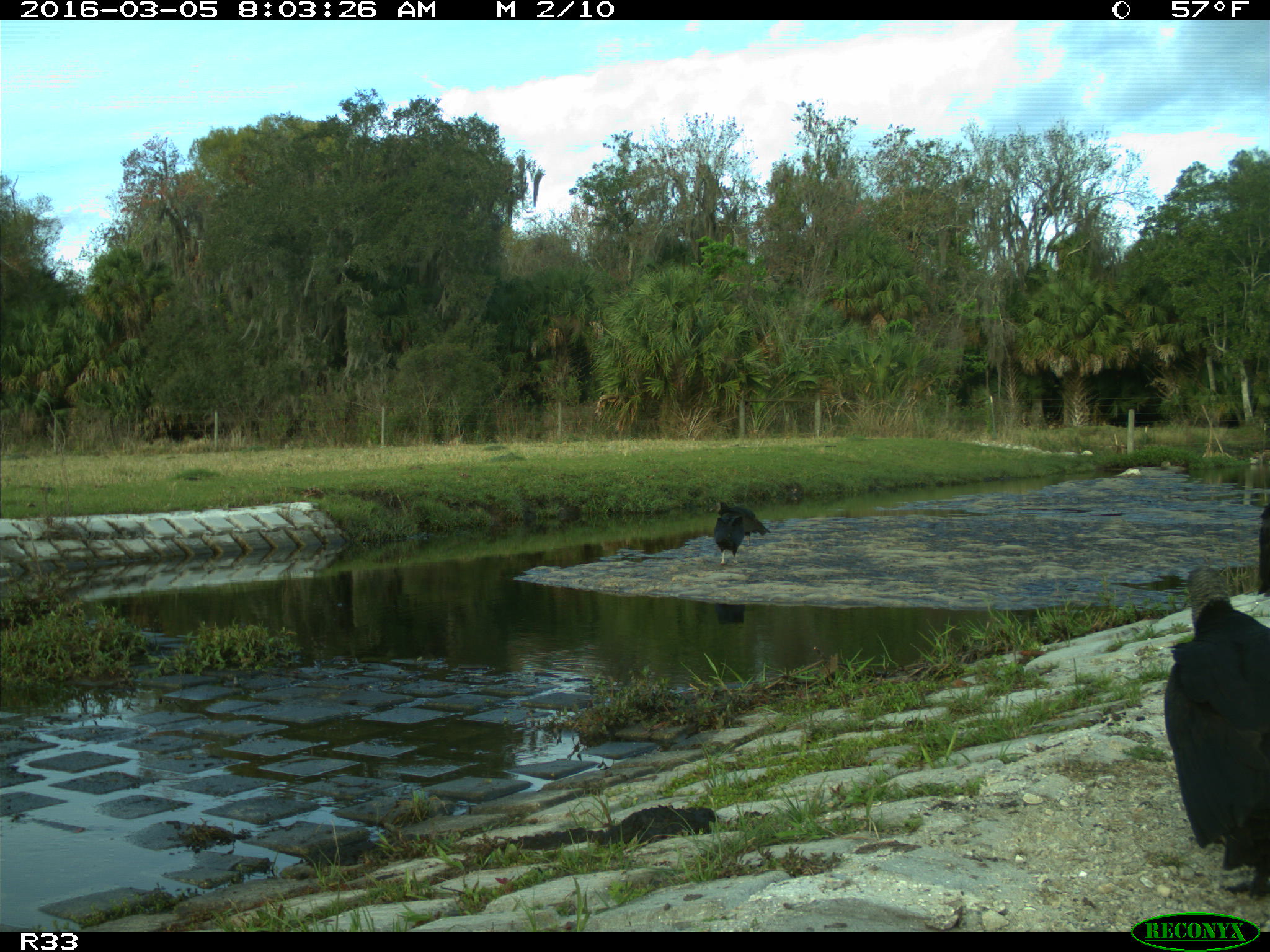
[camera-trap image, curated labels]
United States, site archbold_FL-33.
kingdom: Animalia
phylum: Chordata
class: Aves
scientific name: Aves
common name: birds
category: unidentified bird